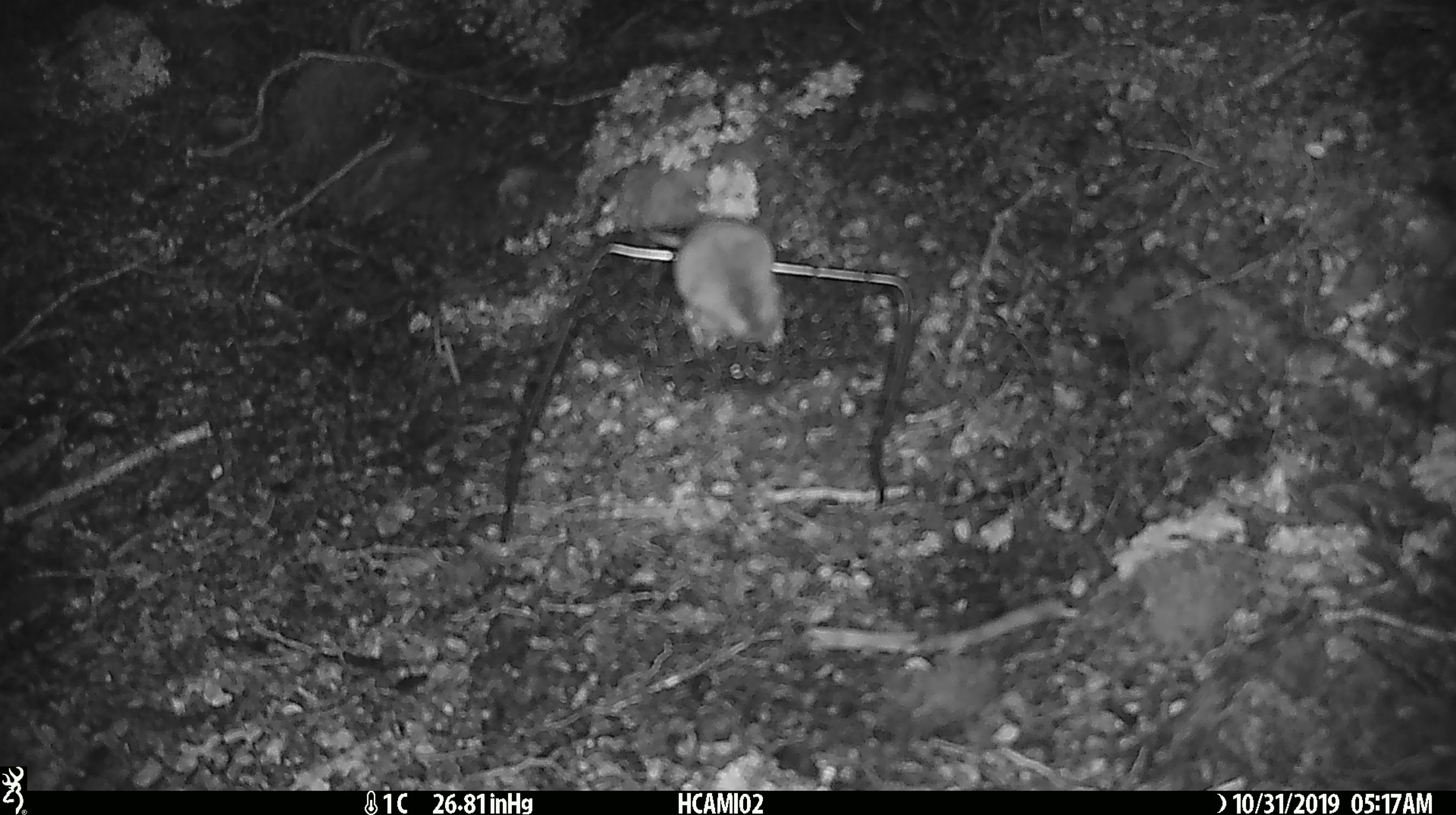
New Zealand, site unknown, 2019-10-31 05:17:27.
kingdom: Animalia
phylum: Chordata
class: Mammalia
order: Rodentia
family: Muridae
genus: Mus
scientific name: Mus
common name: mouse